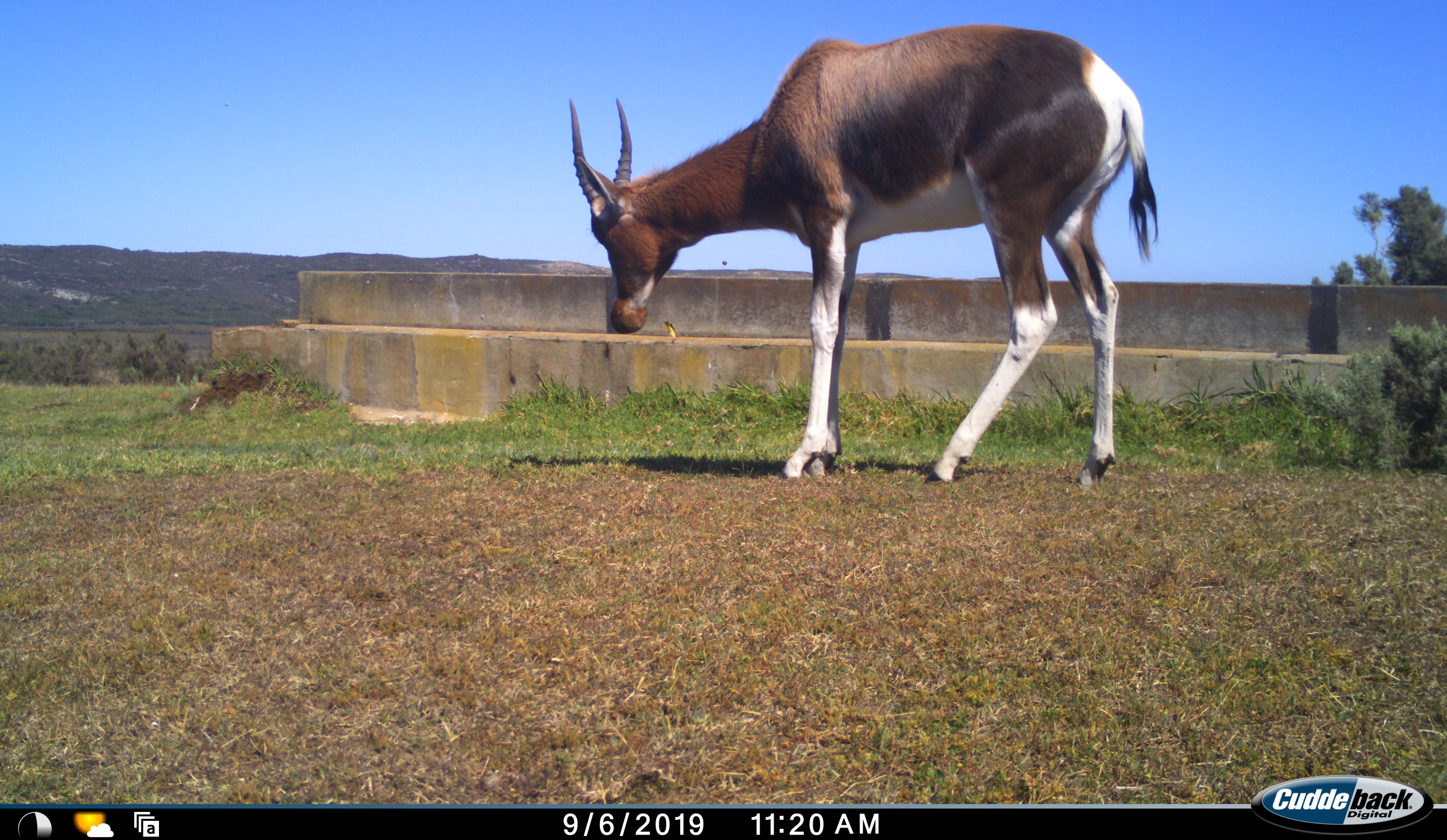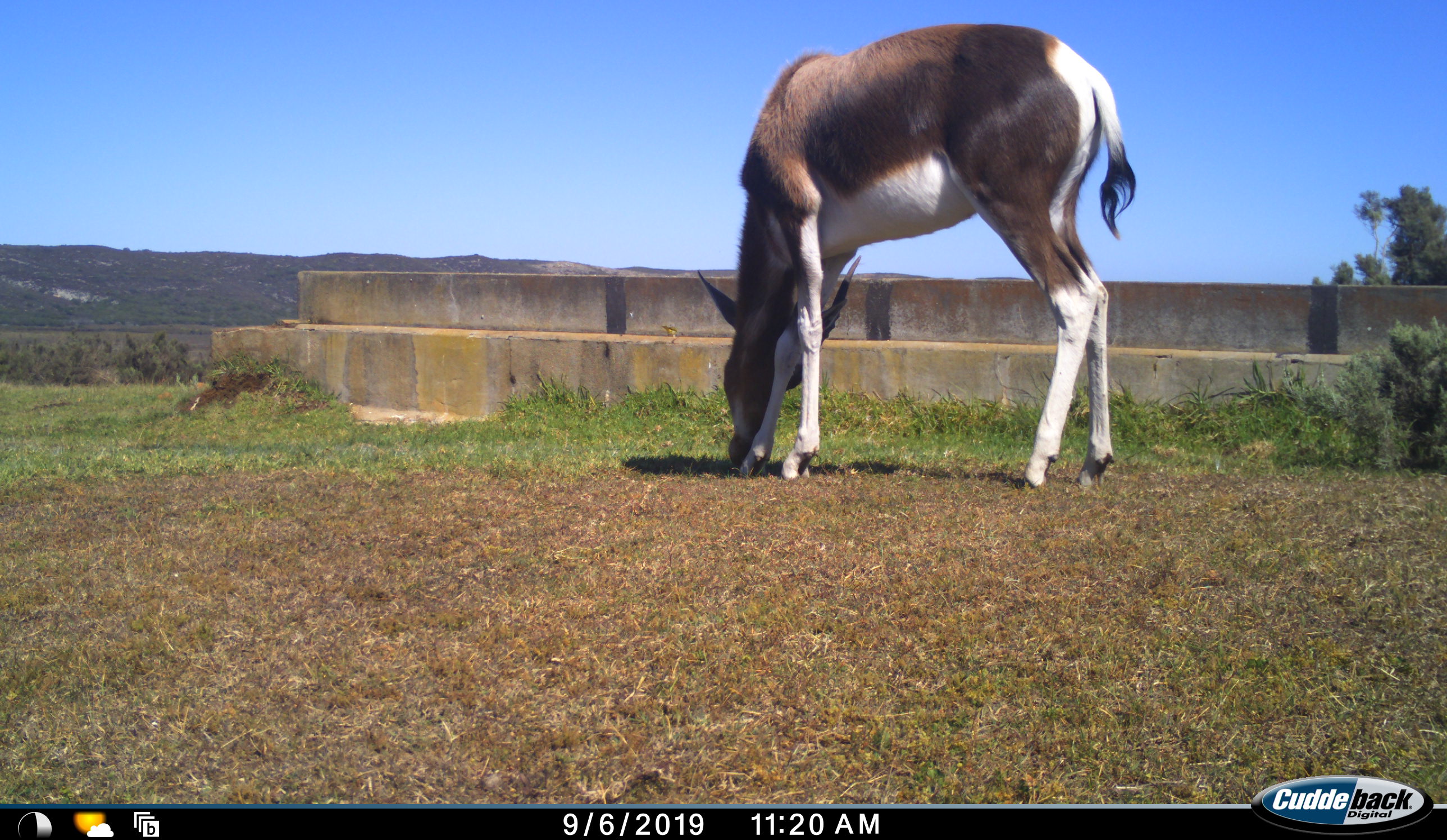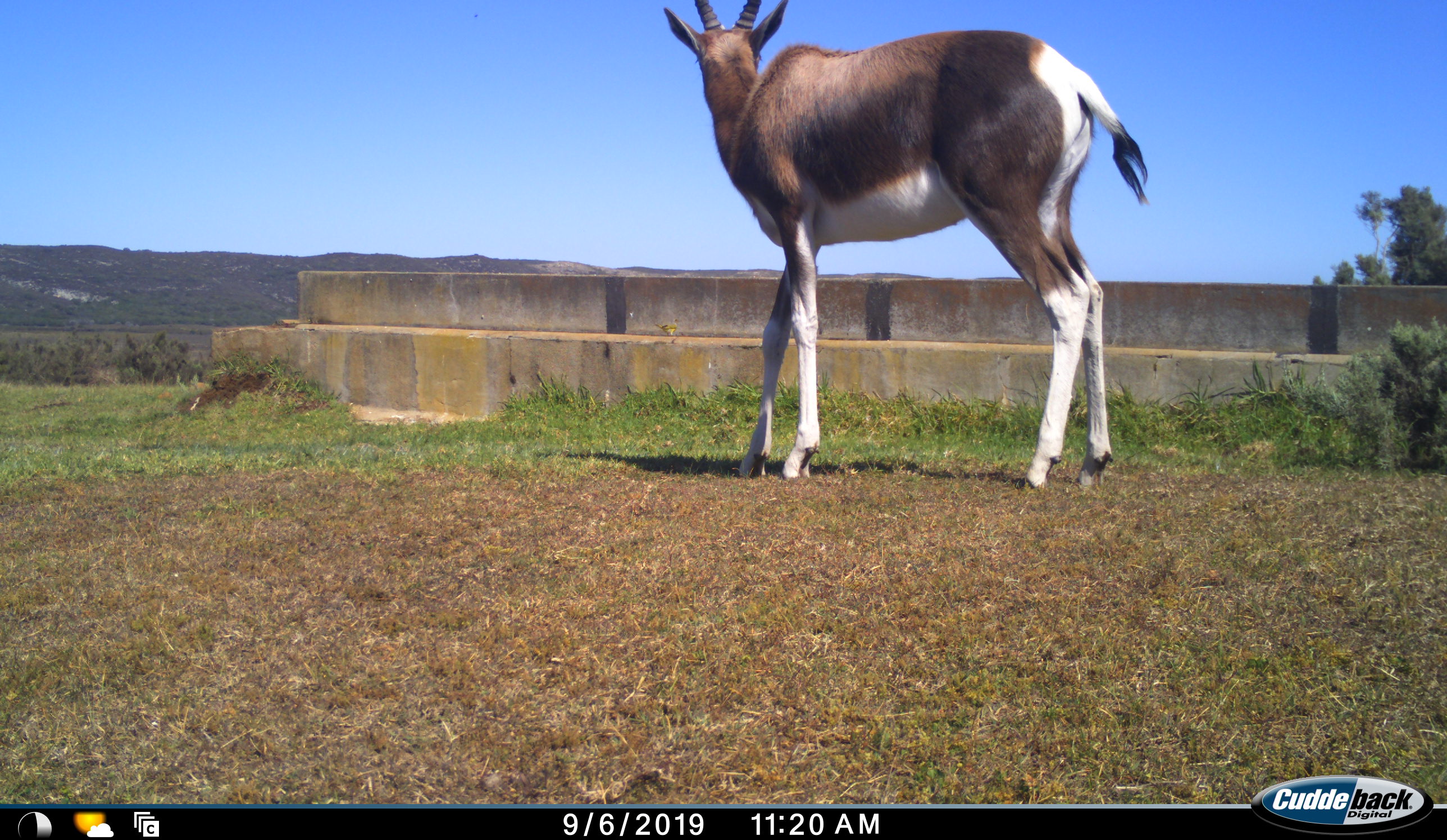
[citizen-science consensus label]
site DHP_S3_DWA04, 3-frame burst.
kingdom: Animalia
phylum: Chordata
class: Mammalia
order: Artiodactyla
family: Bovidae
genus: Damaliscus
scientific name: Damaliscus pygargus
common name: bontebok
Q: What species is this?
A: Bontebok (Damaliscus pygargus).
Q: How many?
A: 1.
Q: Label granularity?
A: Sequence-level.